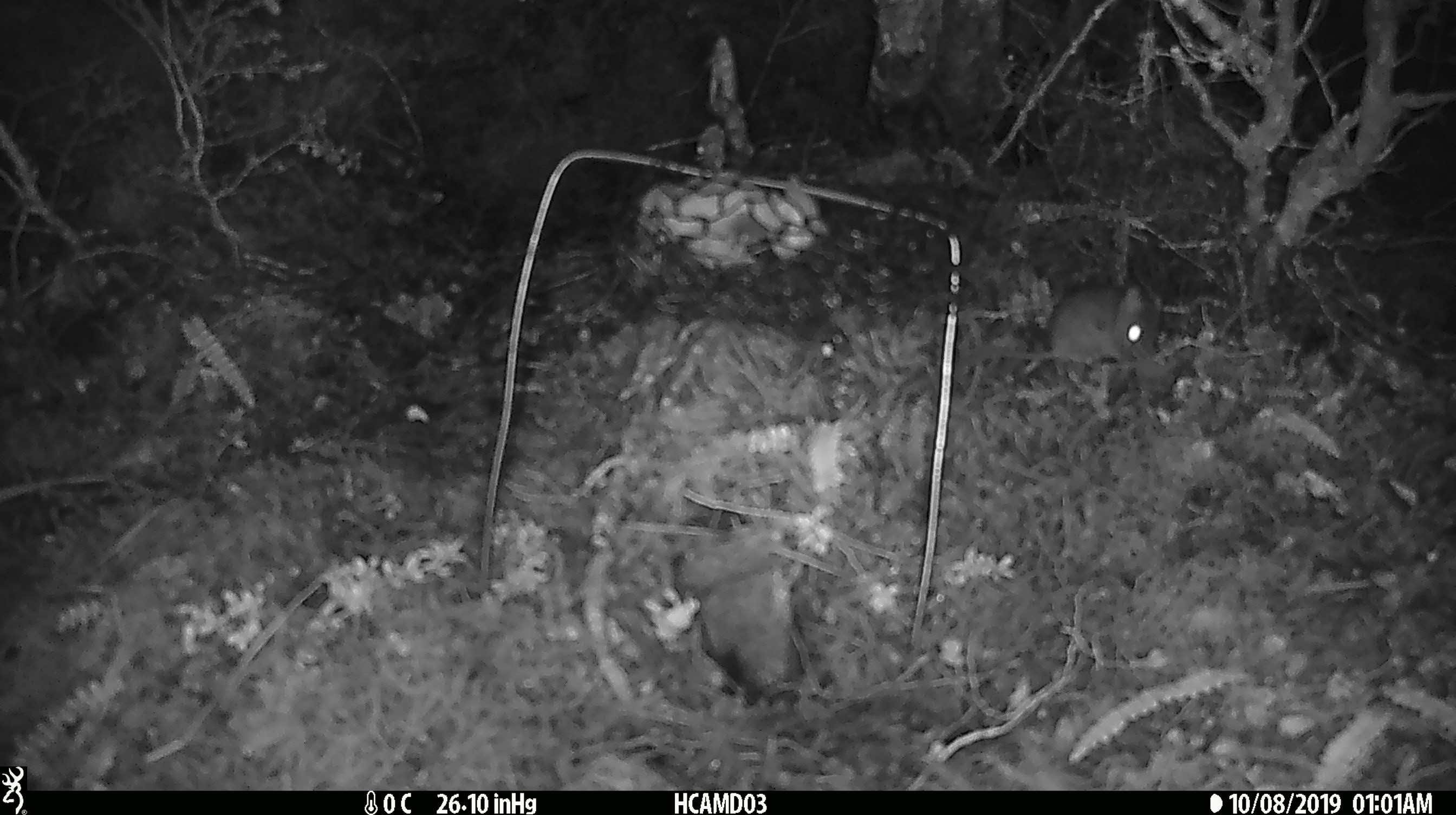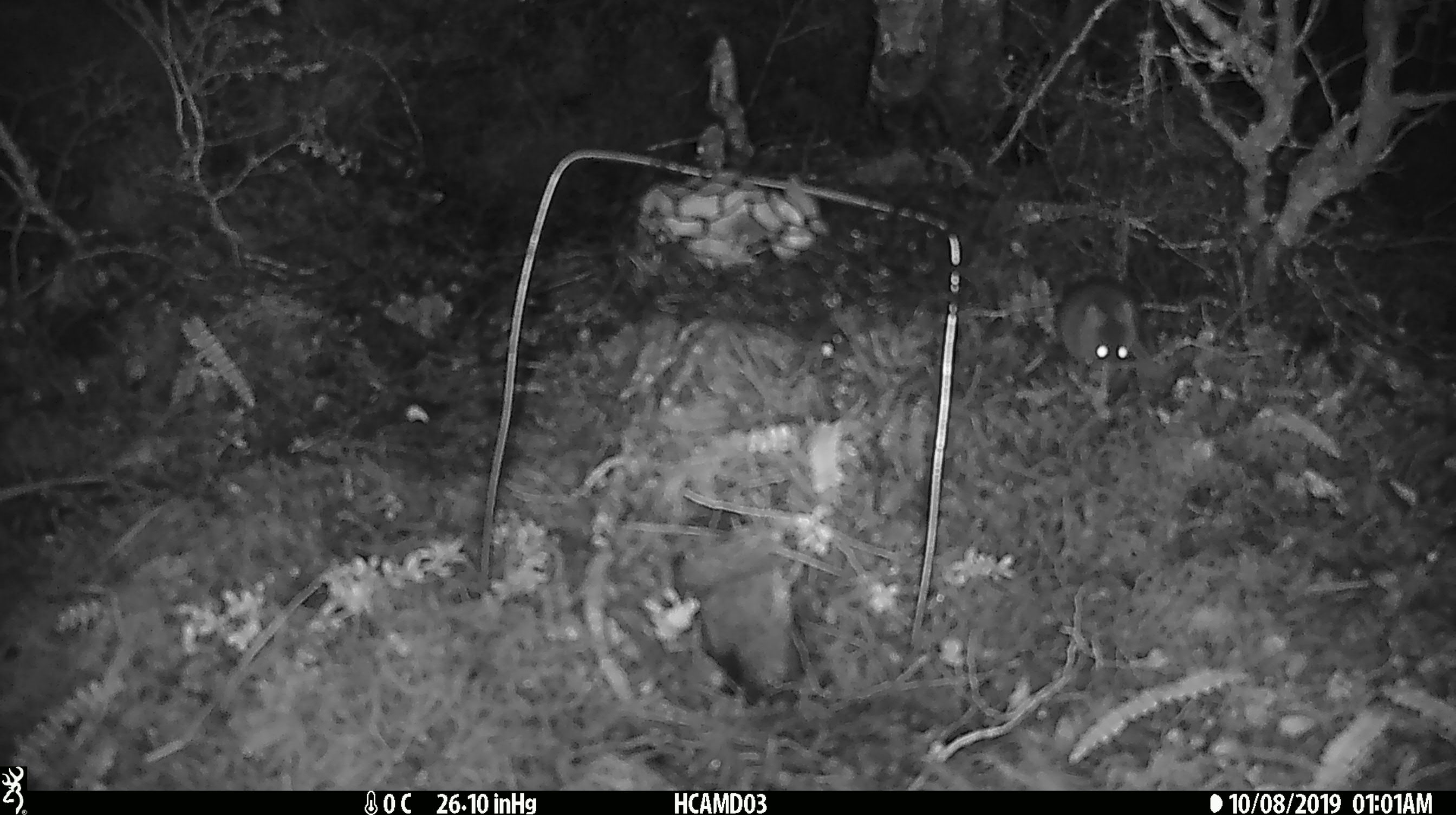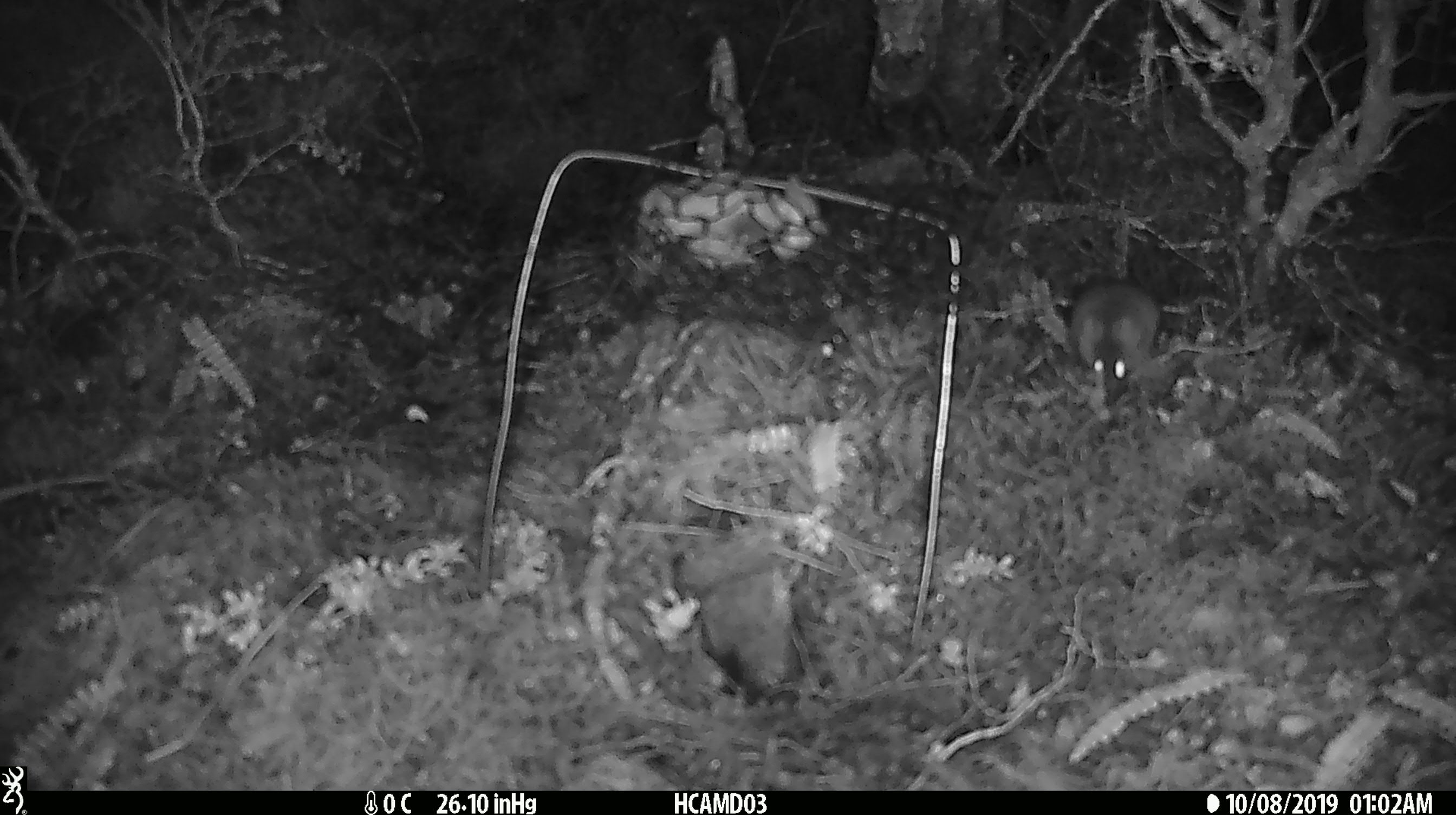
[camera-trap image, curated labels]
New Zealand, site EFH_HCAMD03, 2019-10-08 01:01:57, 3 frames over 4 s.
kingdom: Animalia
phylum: Chordata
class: Mammalia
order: Rodentia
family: Muridae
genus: Mus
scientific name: Mus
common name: mouse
Mouse (Mus).